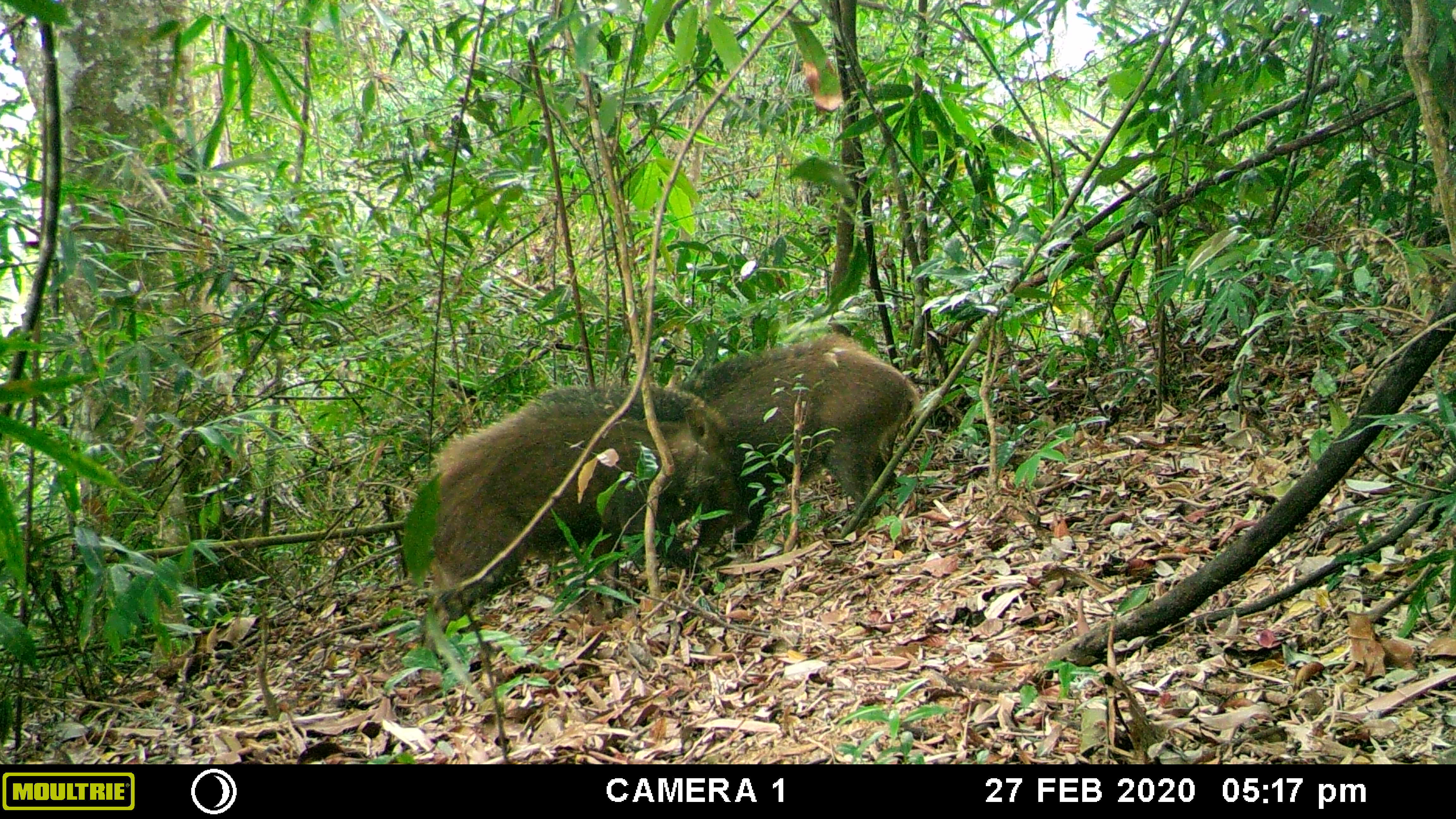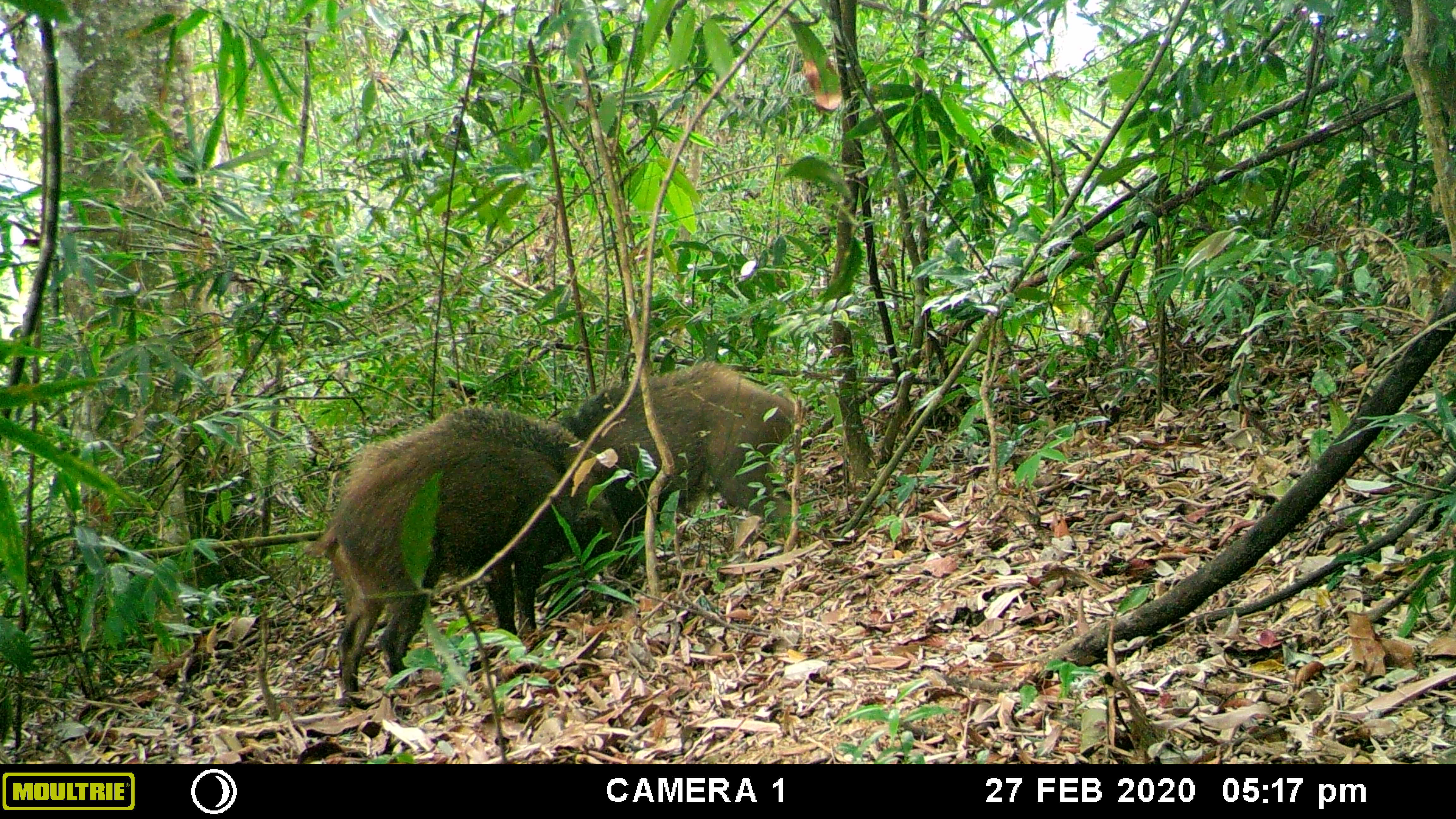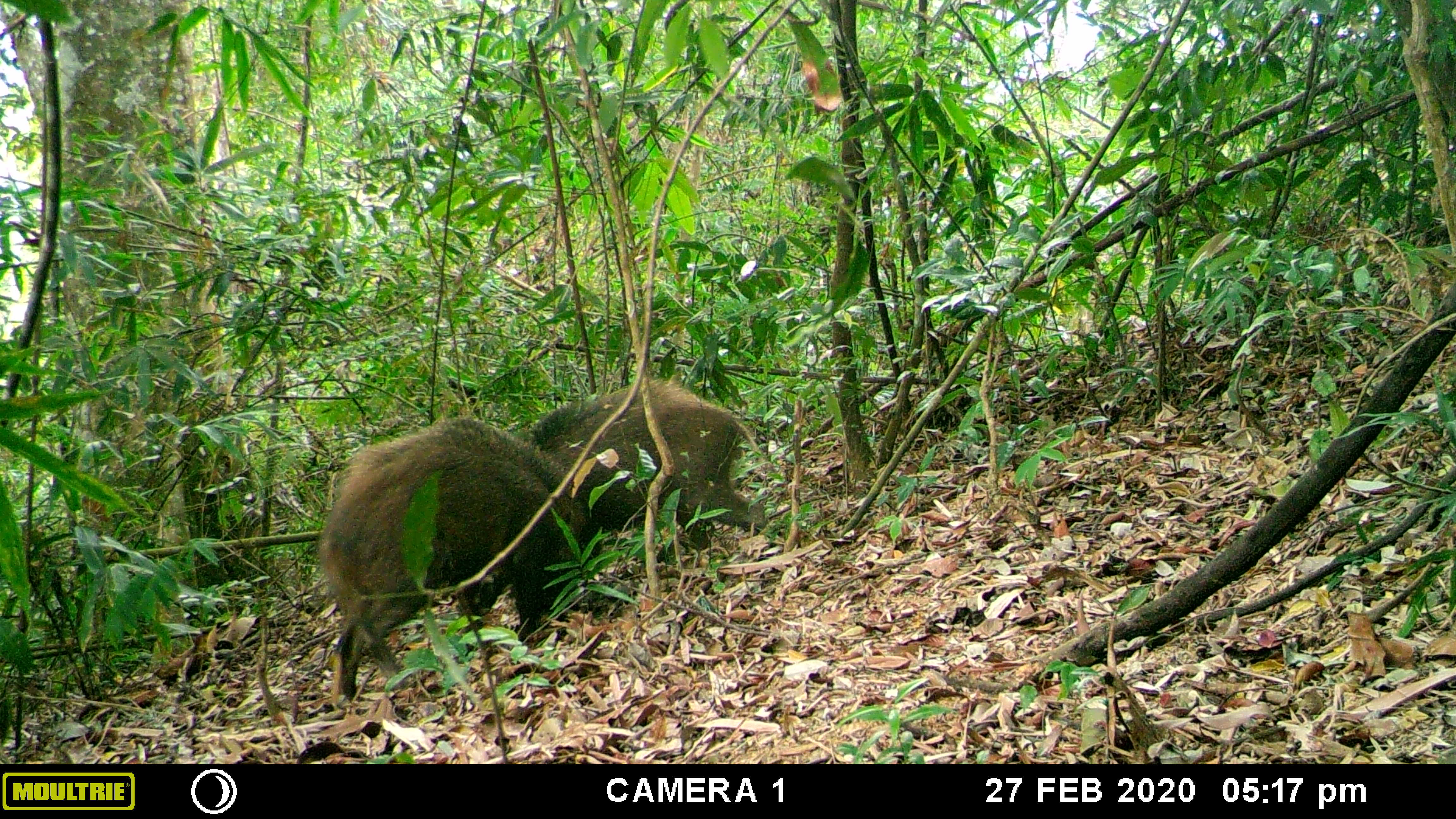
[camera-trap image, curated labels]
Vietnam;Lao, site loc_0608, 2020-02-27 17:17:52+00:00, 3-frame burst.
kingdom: Animalia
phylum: Chordata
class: Mammalia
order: Artiodactyla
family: Suidae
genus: Sus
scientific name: Sus scrofa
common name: eurasian wild pig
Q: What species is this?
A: Eurasian wild pig (Sus scrofa).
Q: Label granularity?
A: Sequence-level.